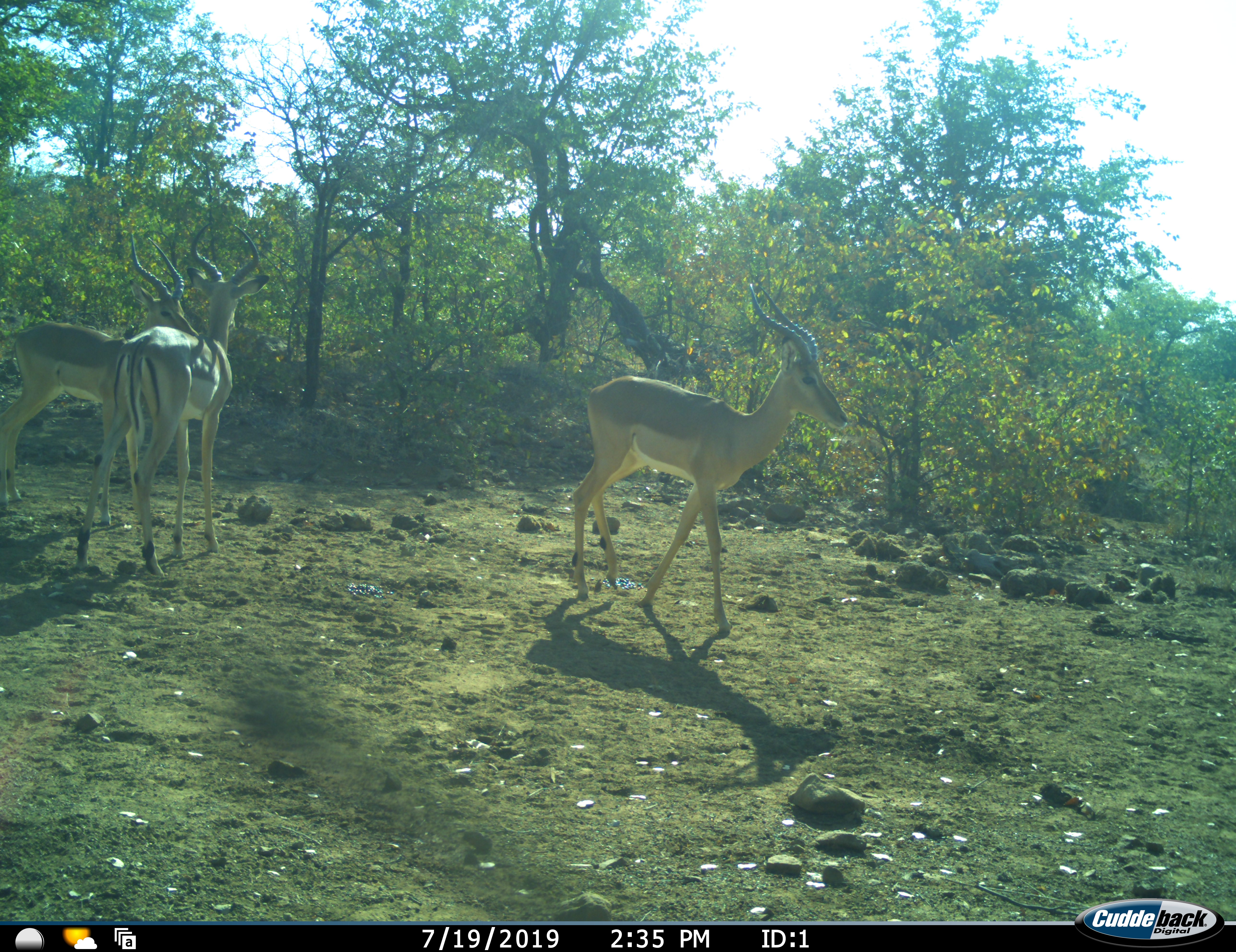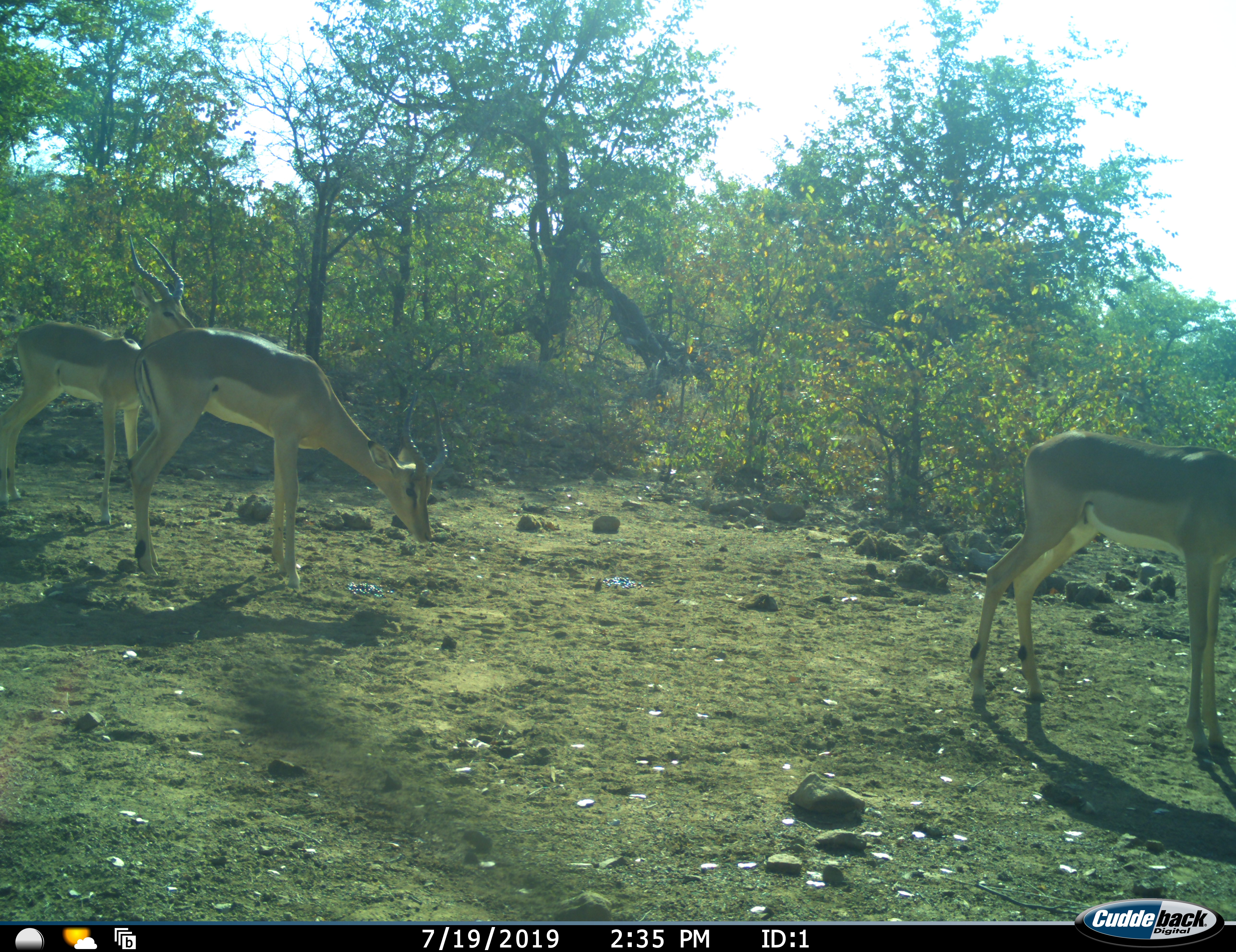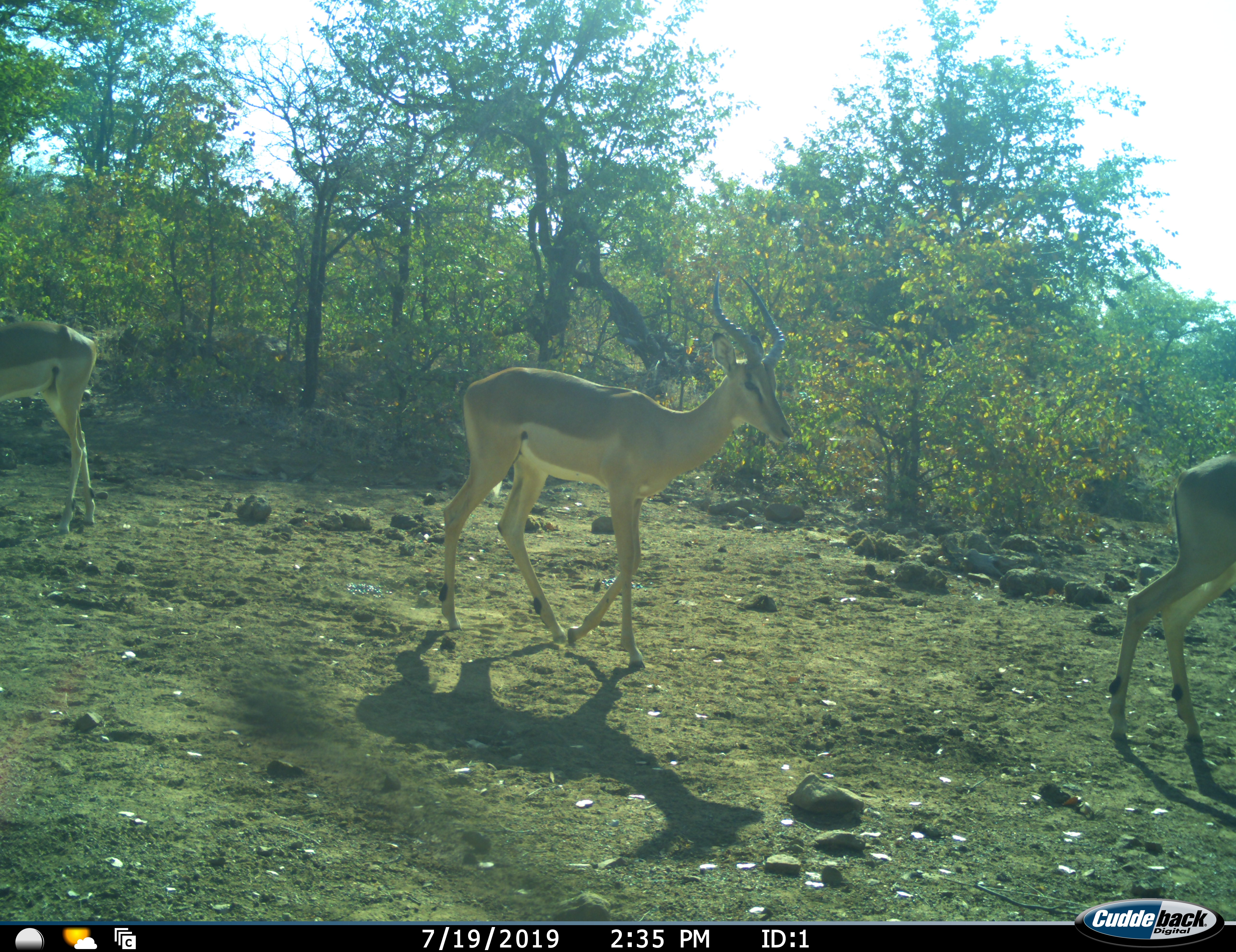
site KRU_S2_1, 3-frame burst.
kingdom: Animalia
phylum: Chordata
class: Mammalia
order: Artiodactyla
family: Bovidae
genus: Aepyceros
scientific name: Aepyceros melampus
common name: impala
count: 3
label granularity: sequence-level